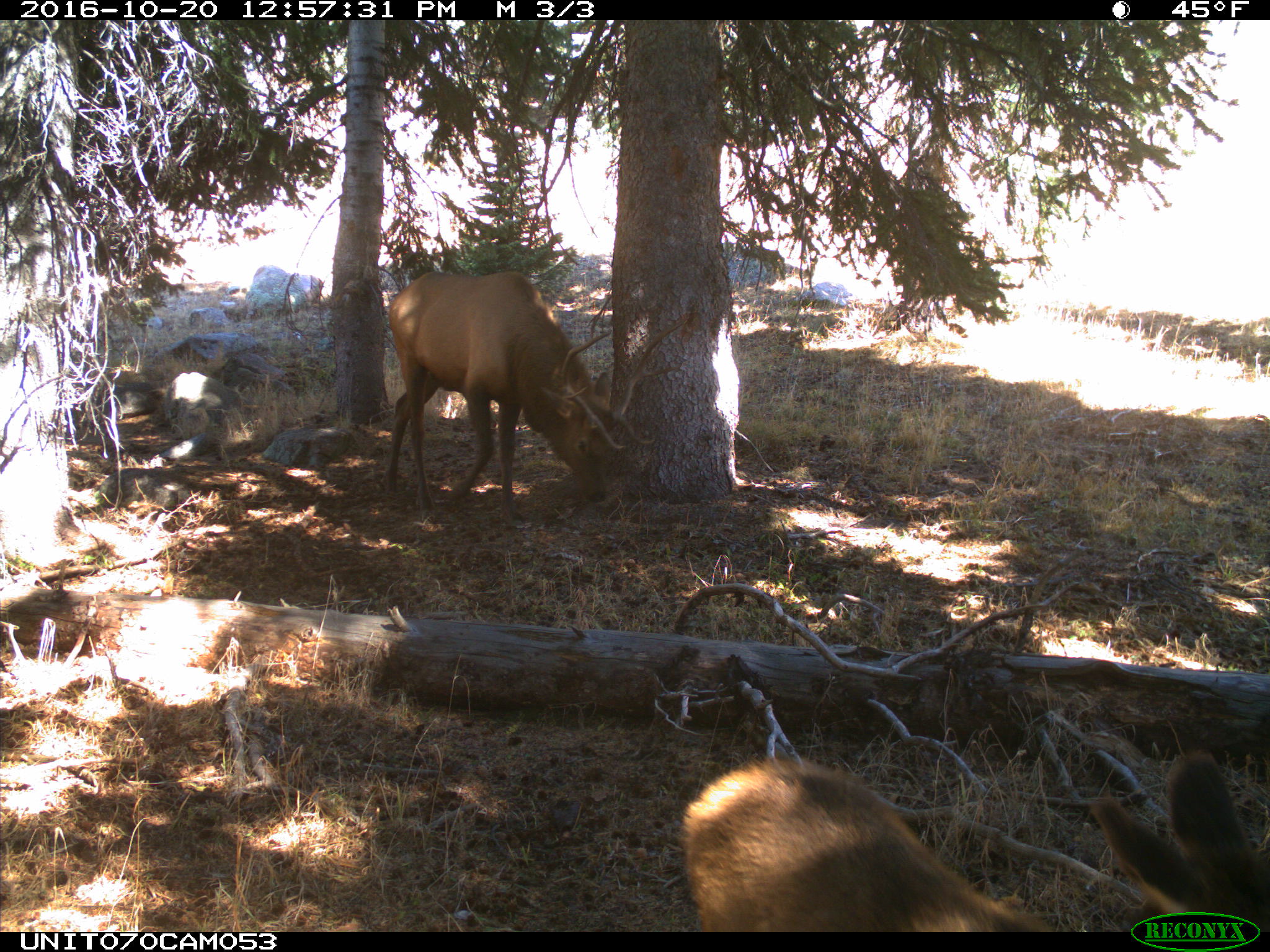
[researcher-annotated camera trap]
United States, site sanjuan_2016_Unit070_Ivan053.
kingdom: Animalia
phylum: Chordata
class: Mammalia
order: Artiodactyla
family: Cervidae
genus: Cervus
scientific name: Cervus elaphus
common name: red deer